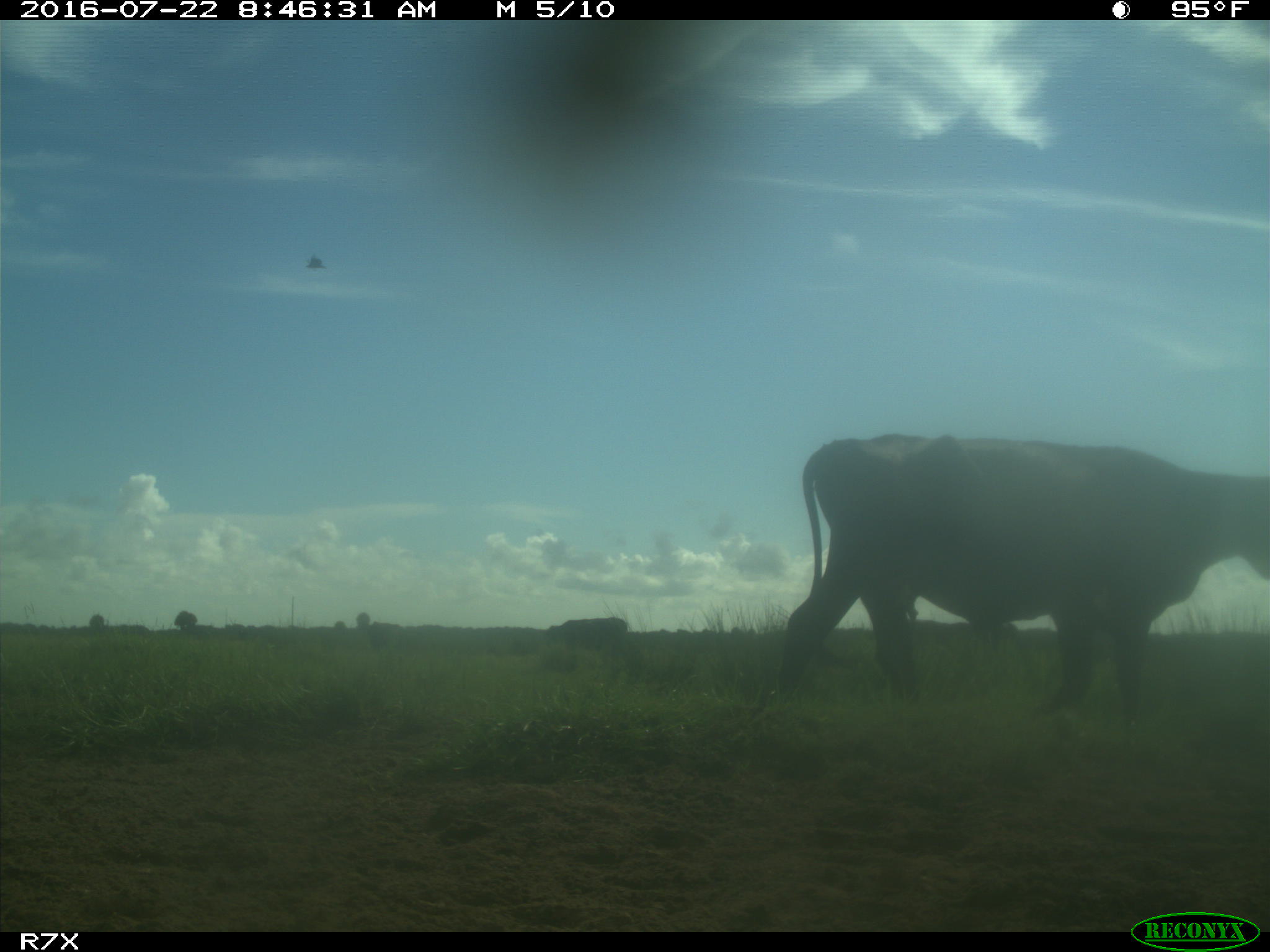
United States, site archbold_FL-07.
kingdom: Animalia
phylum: Chordata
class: Mammalia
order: Artiodactyla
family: Bovidae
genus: Bos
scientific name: Bos taurus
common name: domestic cow